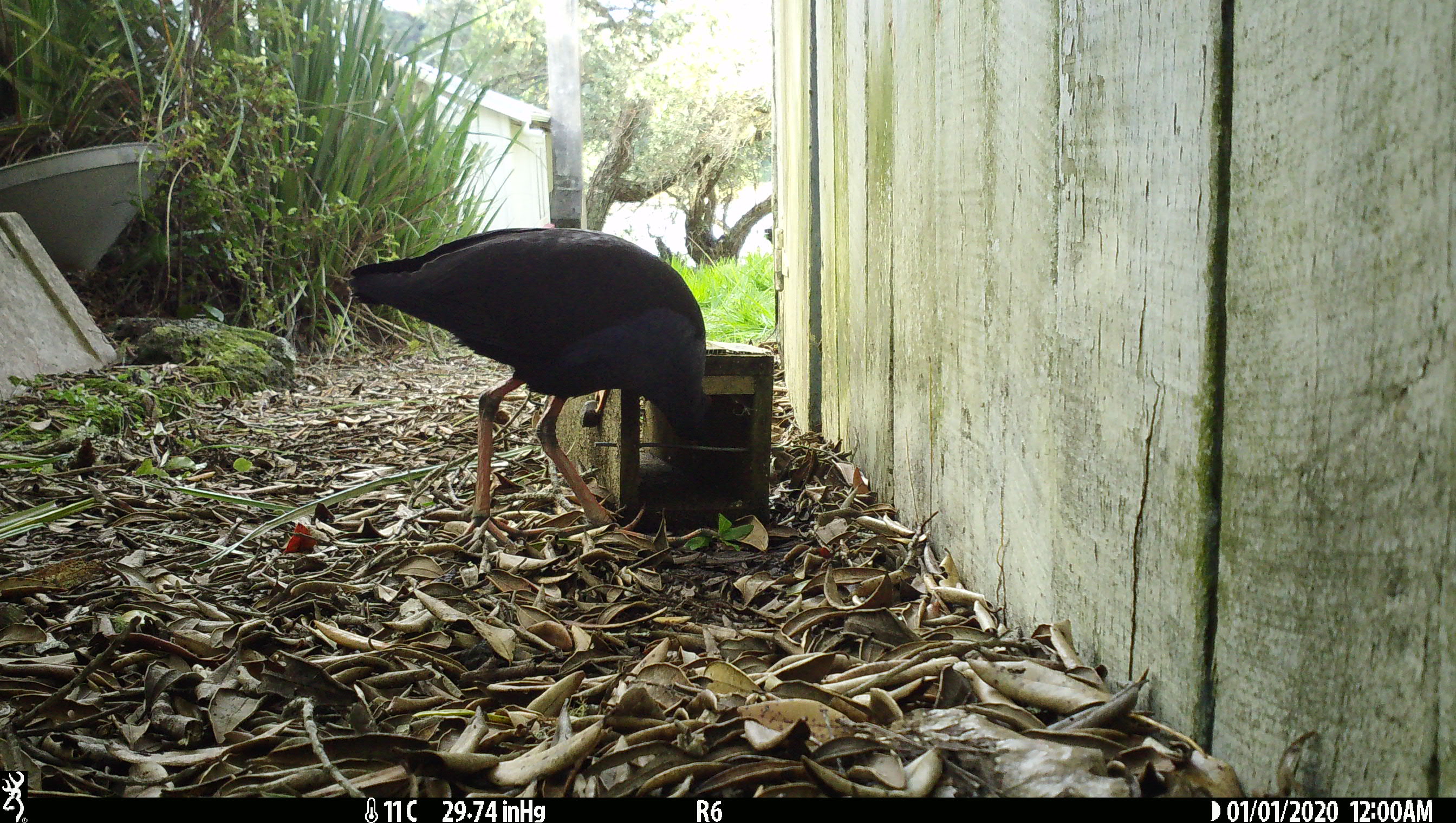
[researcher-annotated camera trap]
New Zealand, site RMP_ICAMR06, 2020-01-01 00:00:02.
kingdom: Animalia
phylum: Chordata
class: Aves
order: Gruiformes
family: Rallidae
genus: Porphyrio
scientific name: Porphyrio melanotus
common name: australasian swamphen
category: pukeko